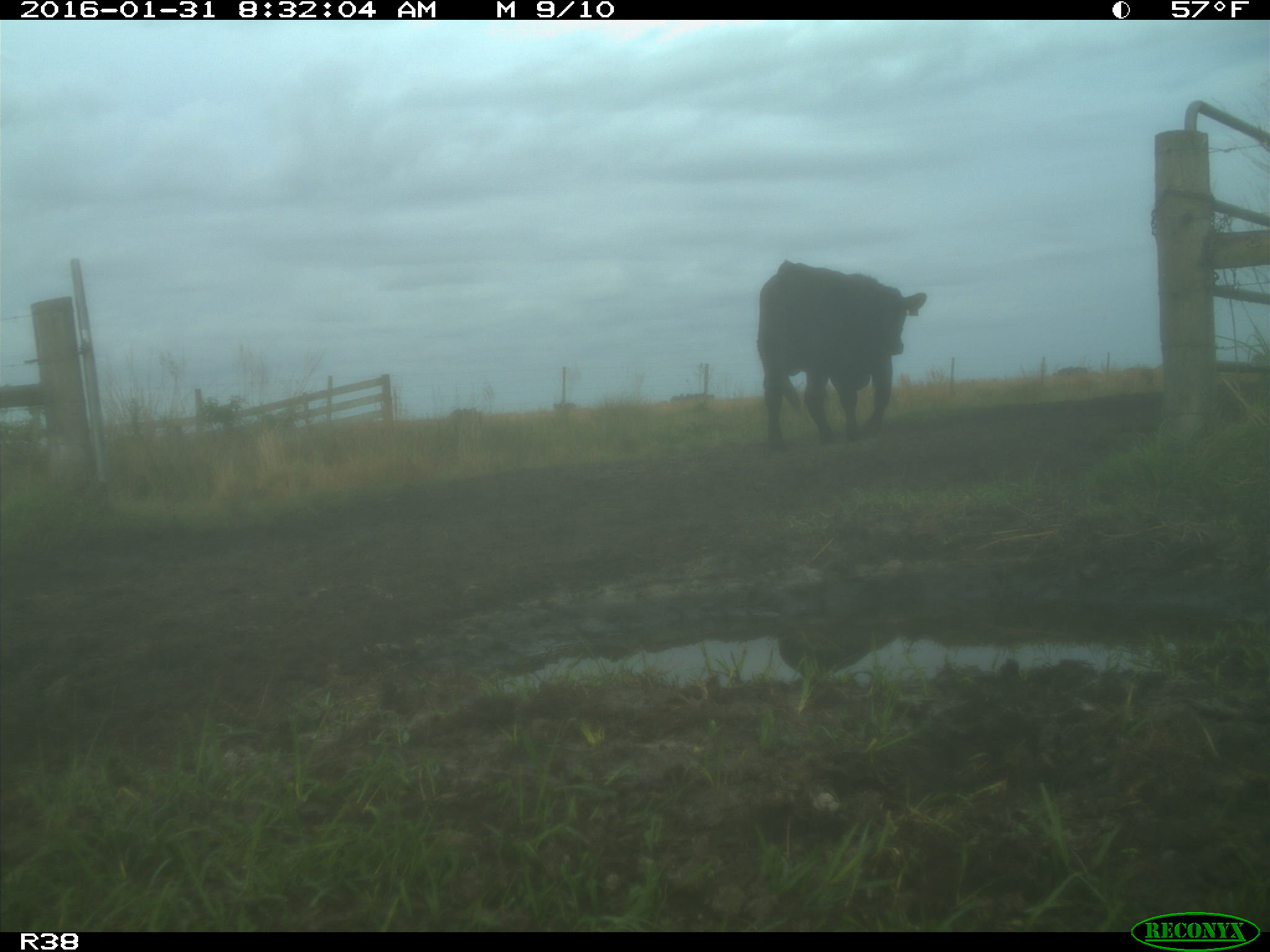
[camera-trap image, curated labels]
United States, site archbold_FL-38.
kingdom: Animalia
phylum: Chordata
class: Mammalia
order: Artiodactyla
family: Bovidae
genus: Bos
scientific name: Bos taurus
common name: domestic cow